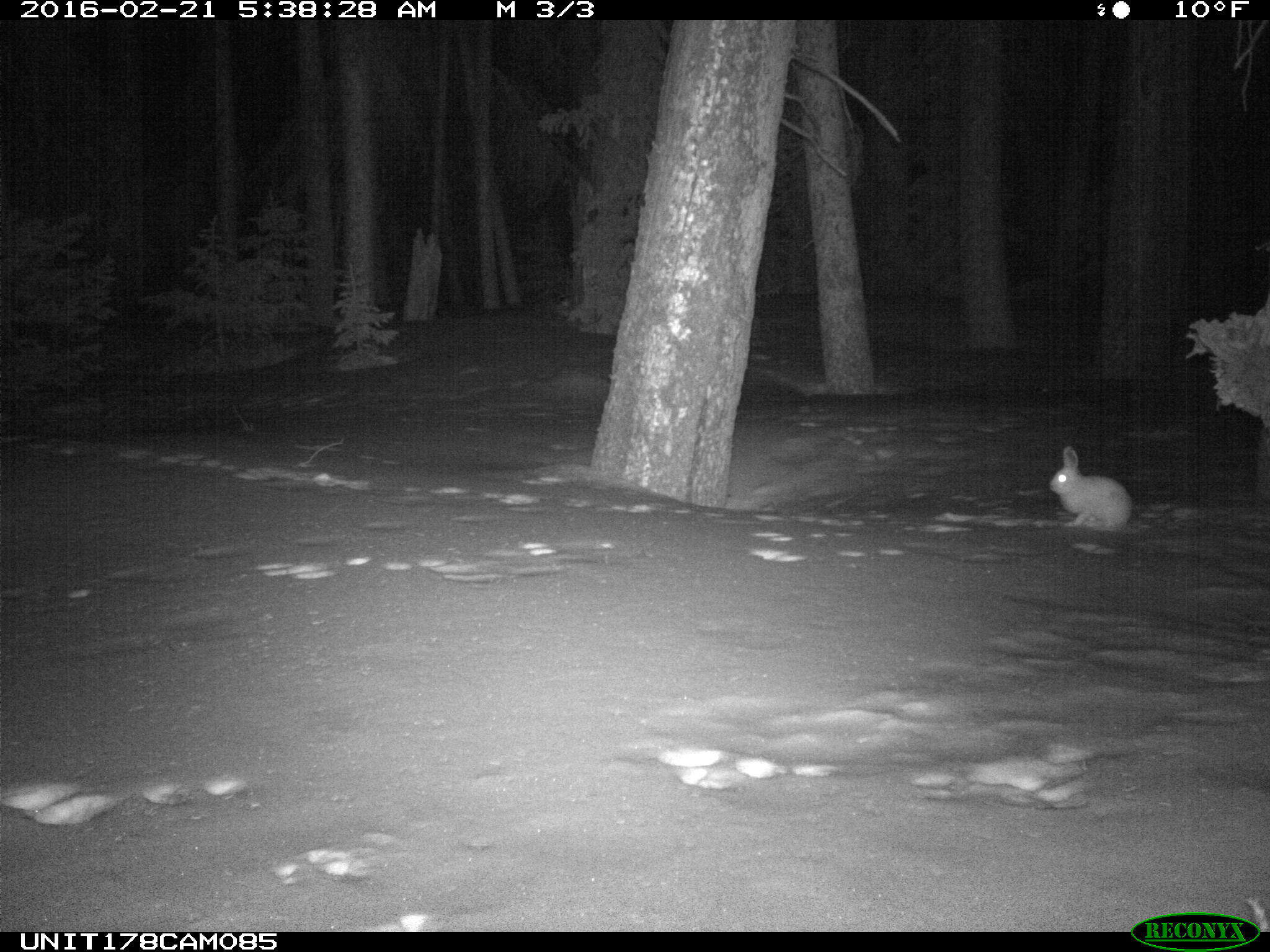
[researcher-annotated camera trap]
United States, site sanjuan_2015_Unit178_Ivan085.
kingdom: Animalia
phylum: Chordata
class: Mammalia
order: Lagomorpha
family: Leporidae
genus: Lepus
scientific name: Lepus americanus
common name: snowshoe hare